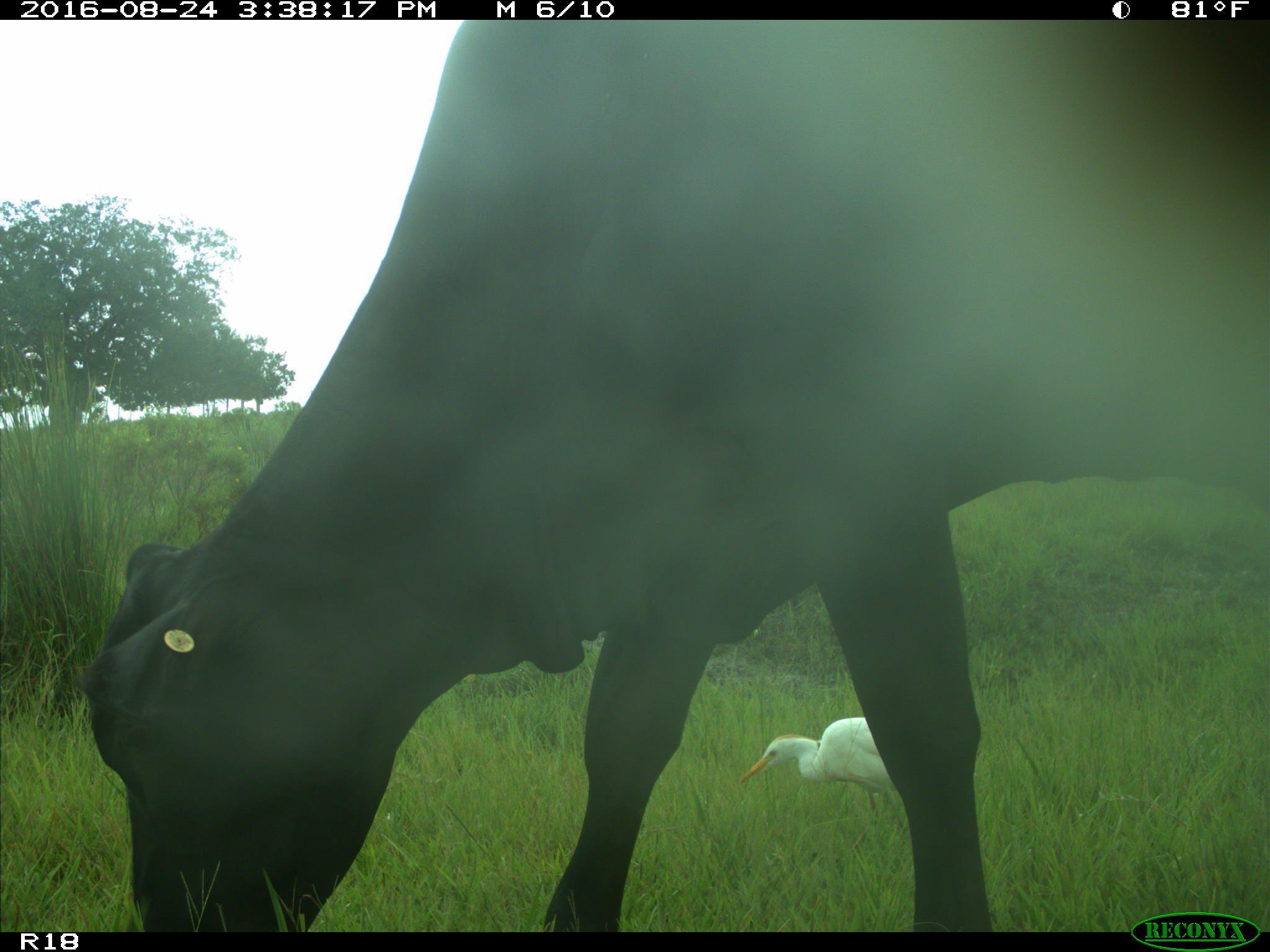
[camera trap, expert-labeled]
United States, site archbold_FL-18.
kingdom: Animalia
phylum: Chordata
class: Mammalia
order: Artiodactyla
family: Bovidae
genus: Bos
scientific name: Bos taurus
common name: domestic cow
Bos taurus (domestic cow).